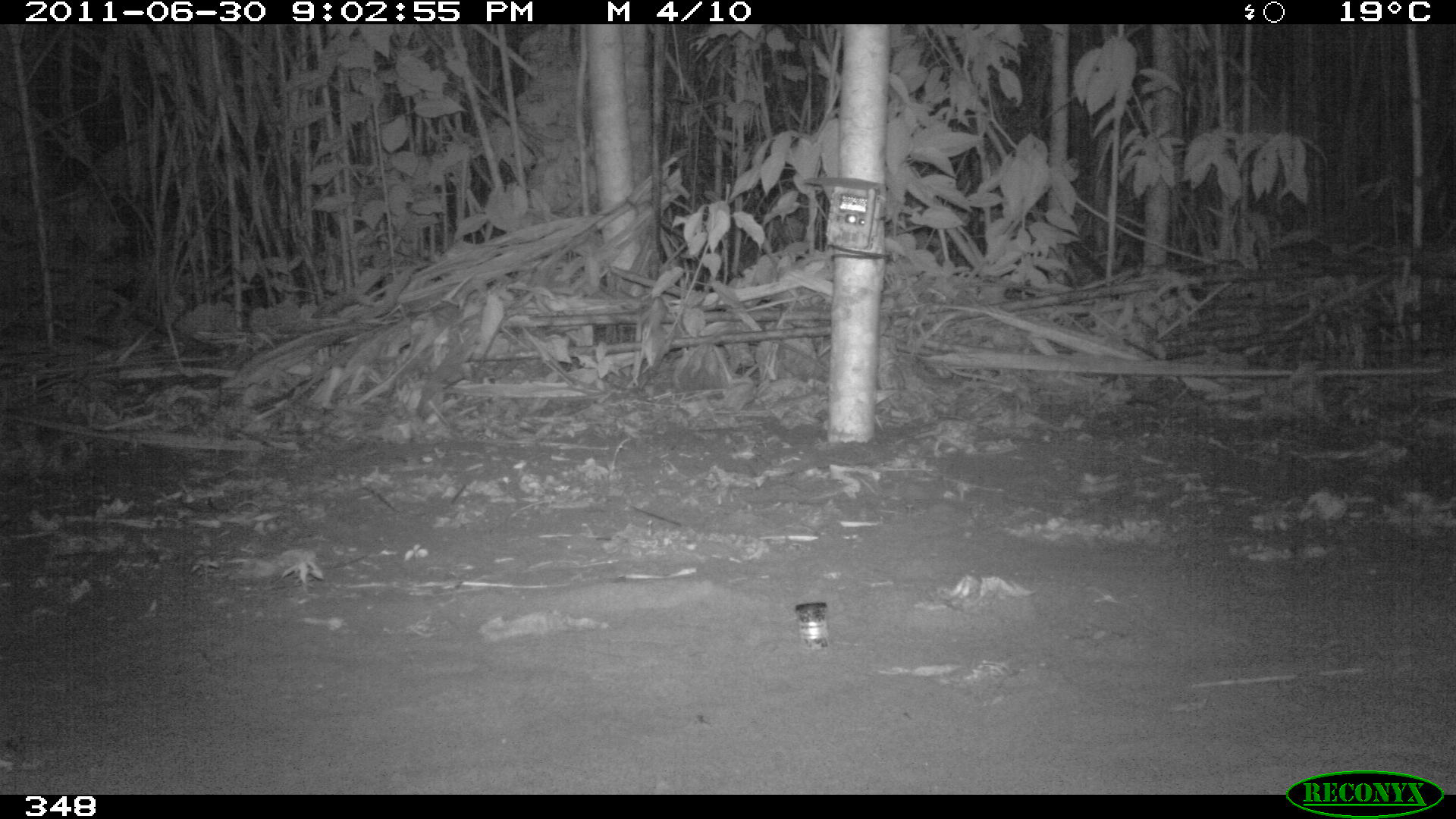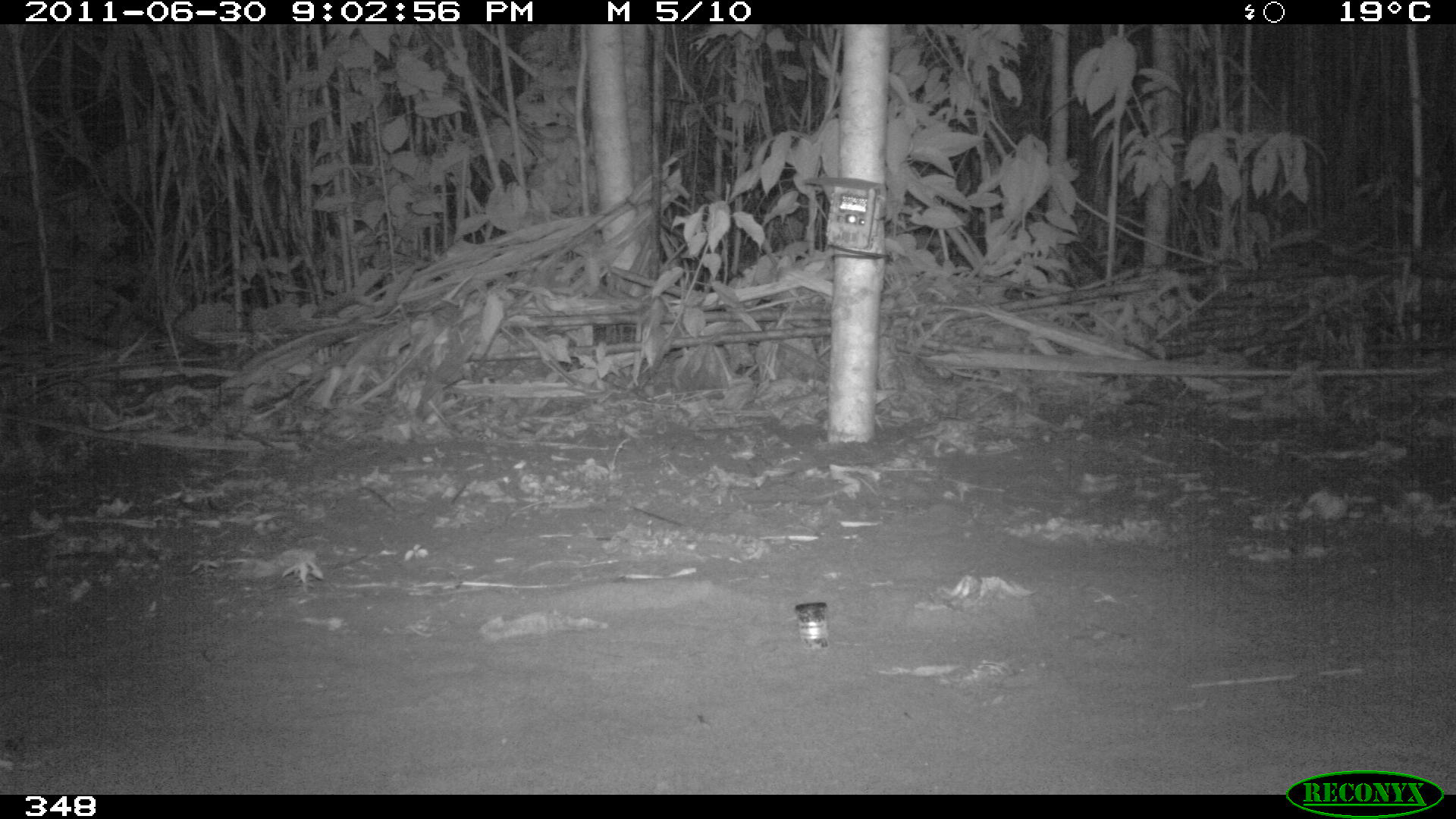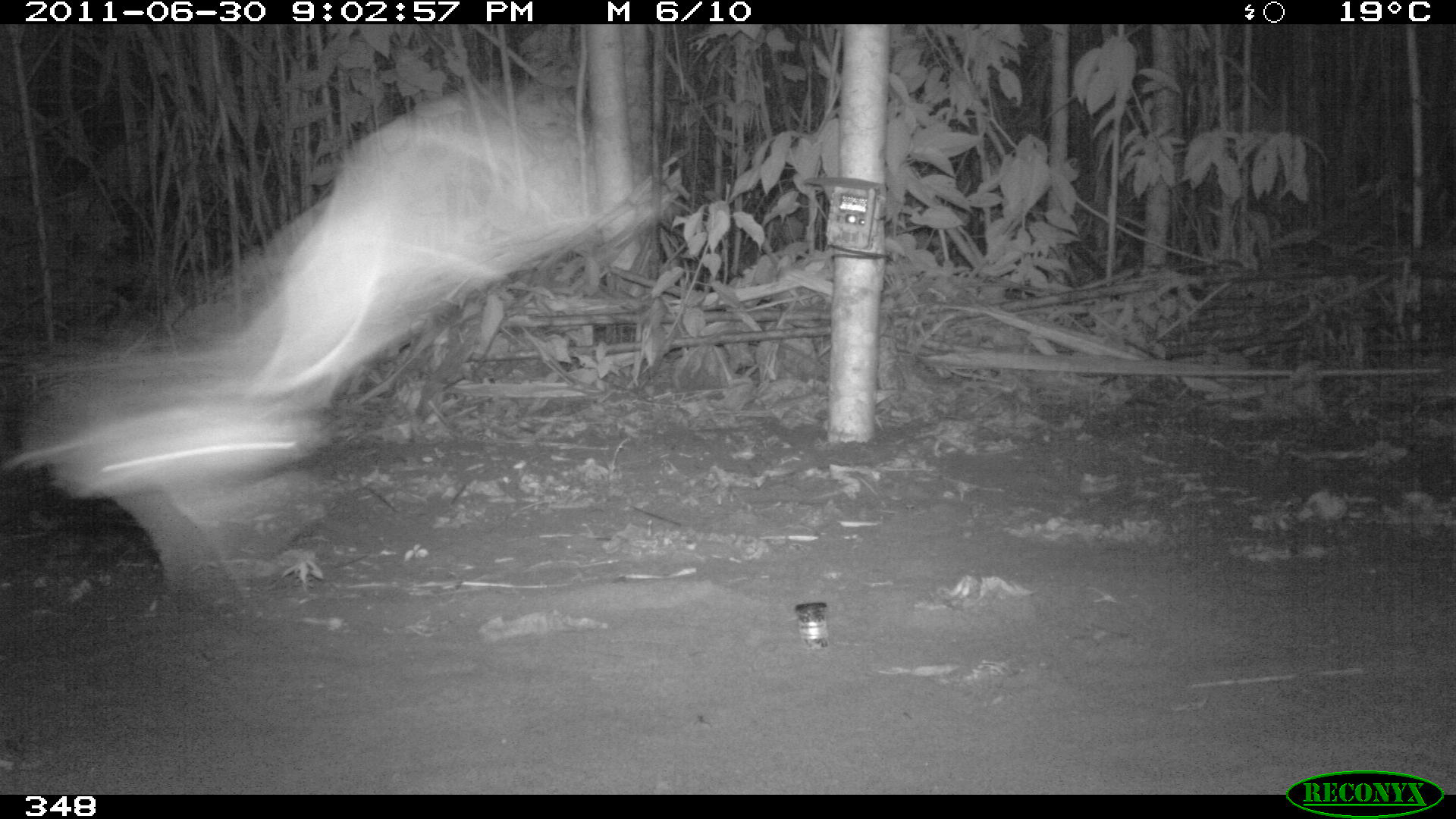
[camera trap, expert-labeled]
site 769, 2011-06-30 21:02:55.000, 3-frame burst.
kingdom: Animalia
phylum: Chordata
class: Mammalia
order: Chiroptera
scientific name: Chiroptera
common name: bats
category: unknown bat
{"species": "unknown bat (bats) (Chiroptera)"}